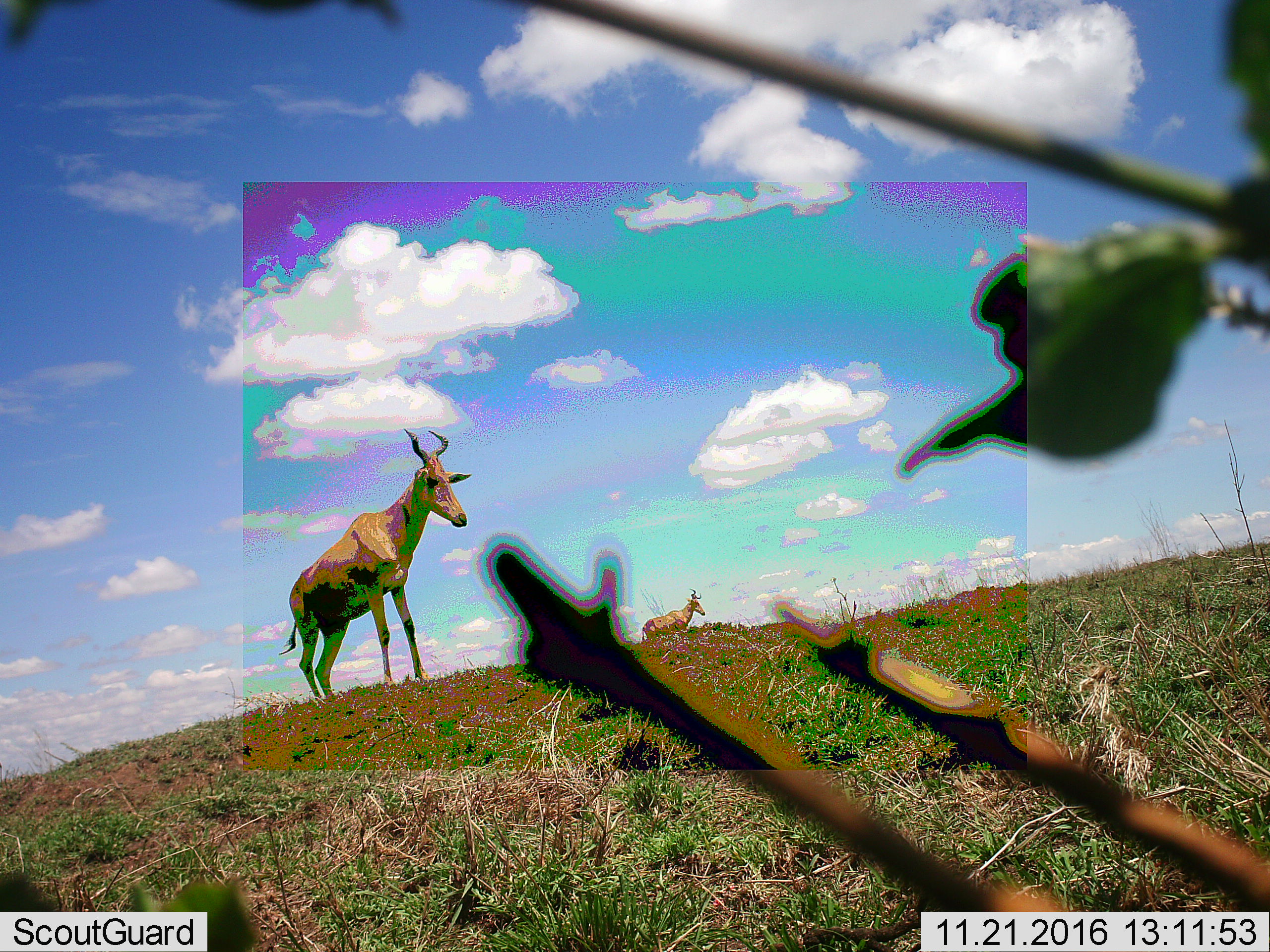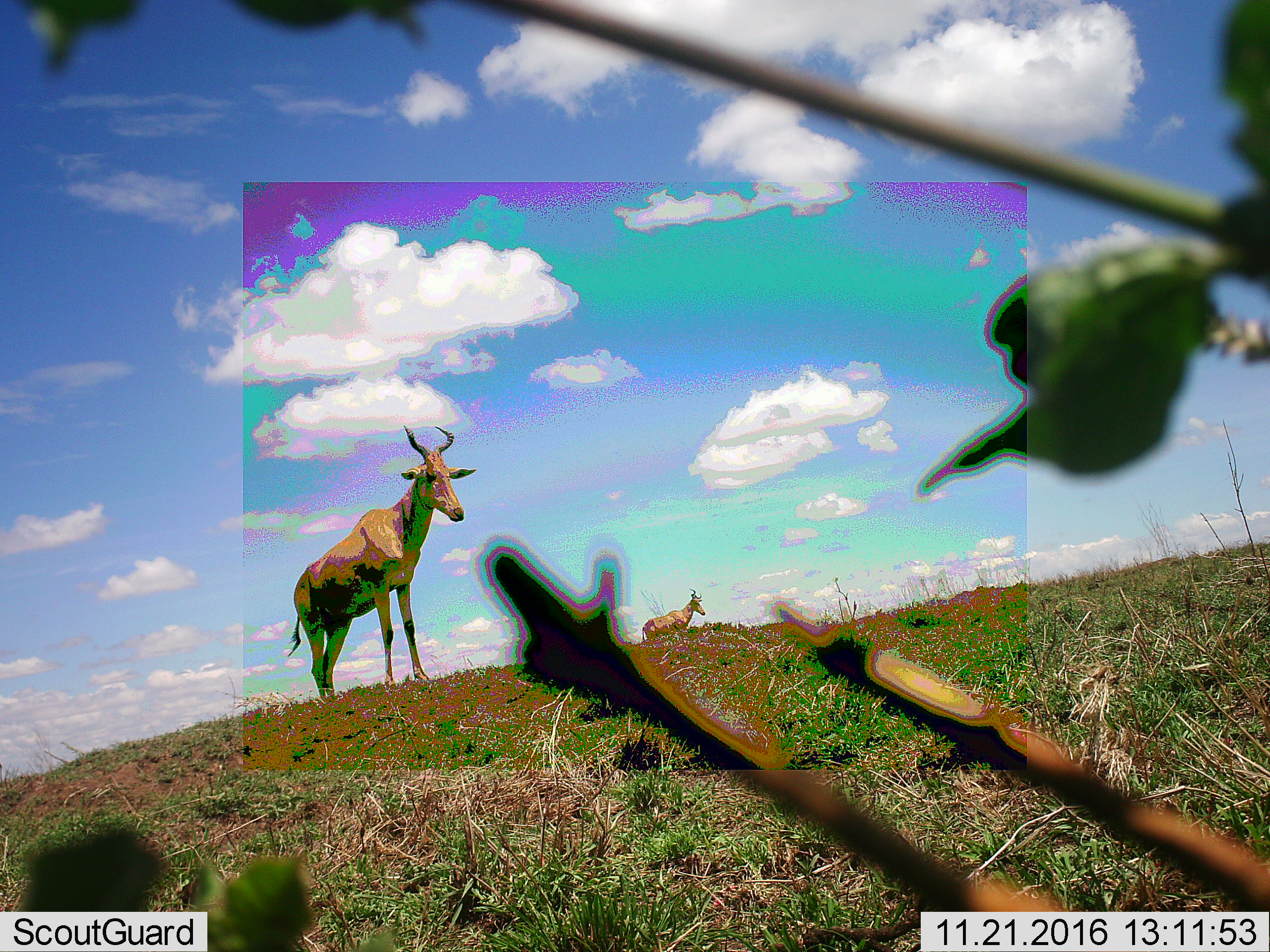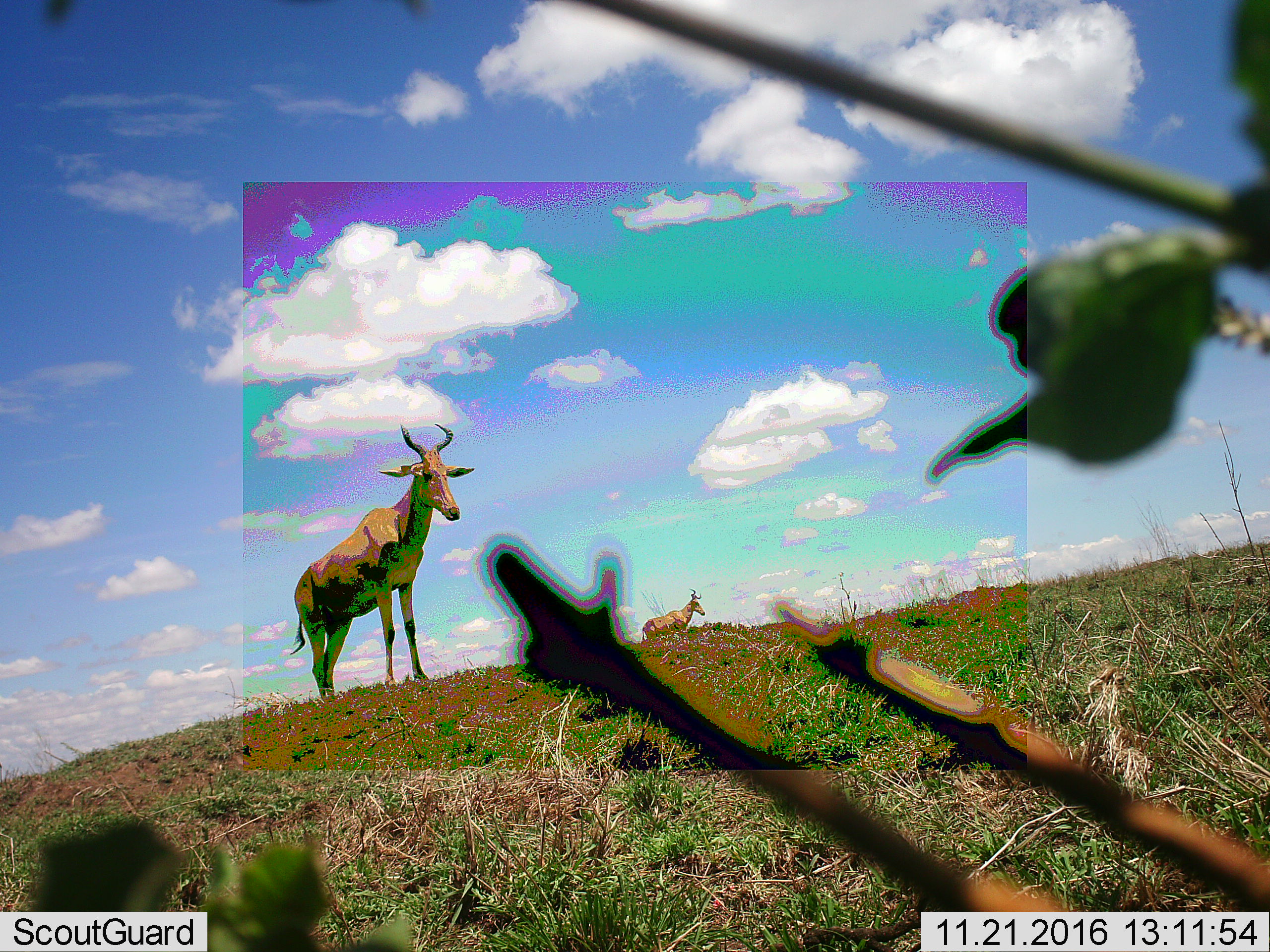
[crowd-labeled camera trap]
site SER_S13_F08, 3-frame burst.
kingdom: Animalia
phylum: Chordata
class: Mammalia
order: Artiodactyla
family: Bovidae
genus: Alcelaphus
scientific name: Alcelaphus buselaphus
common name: hartebeest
Hartebeest (Alcelaphus buselaphus), count 2. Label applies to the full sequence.